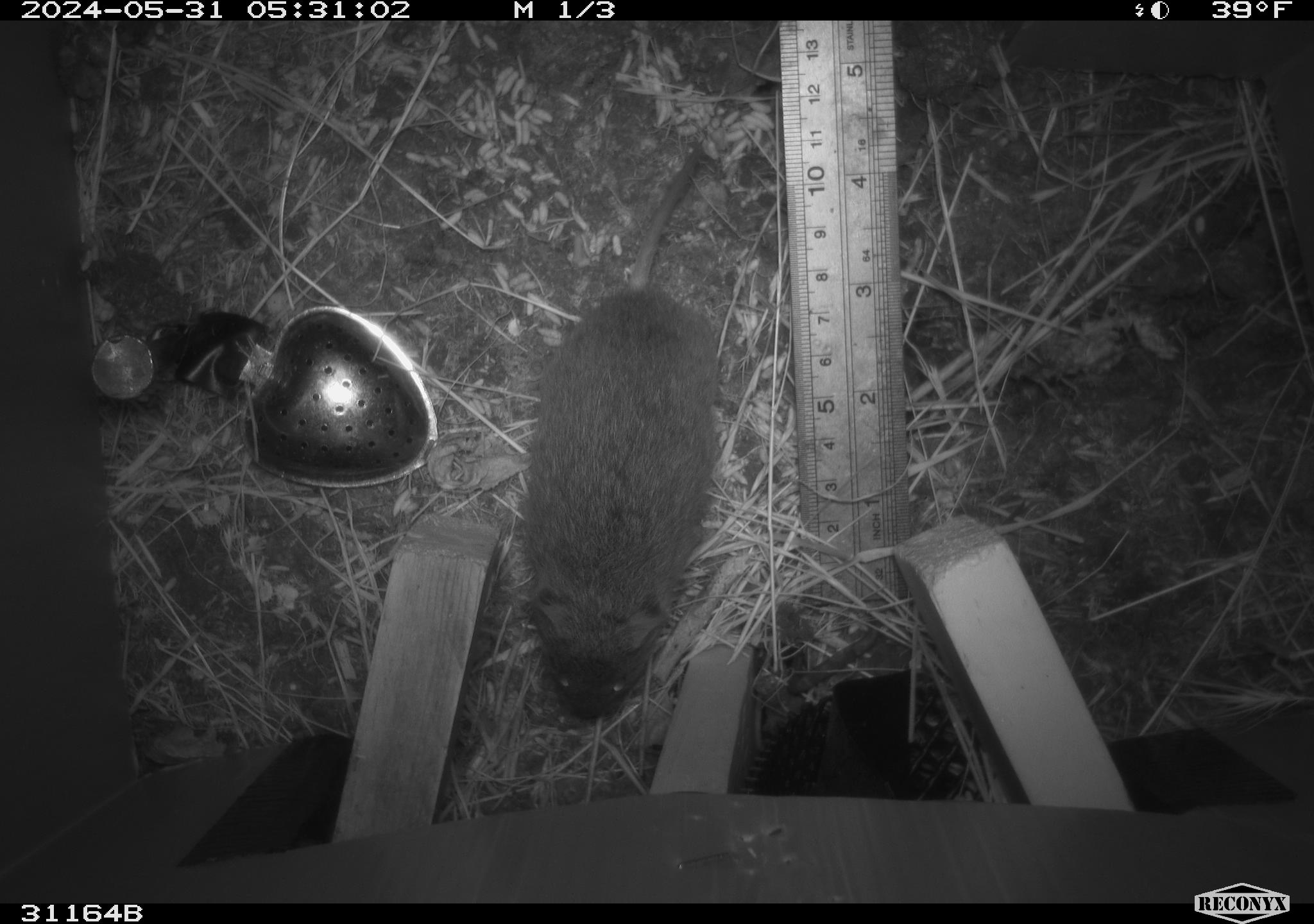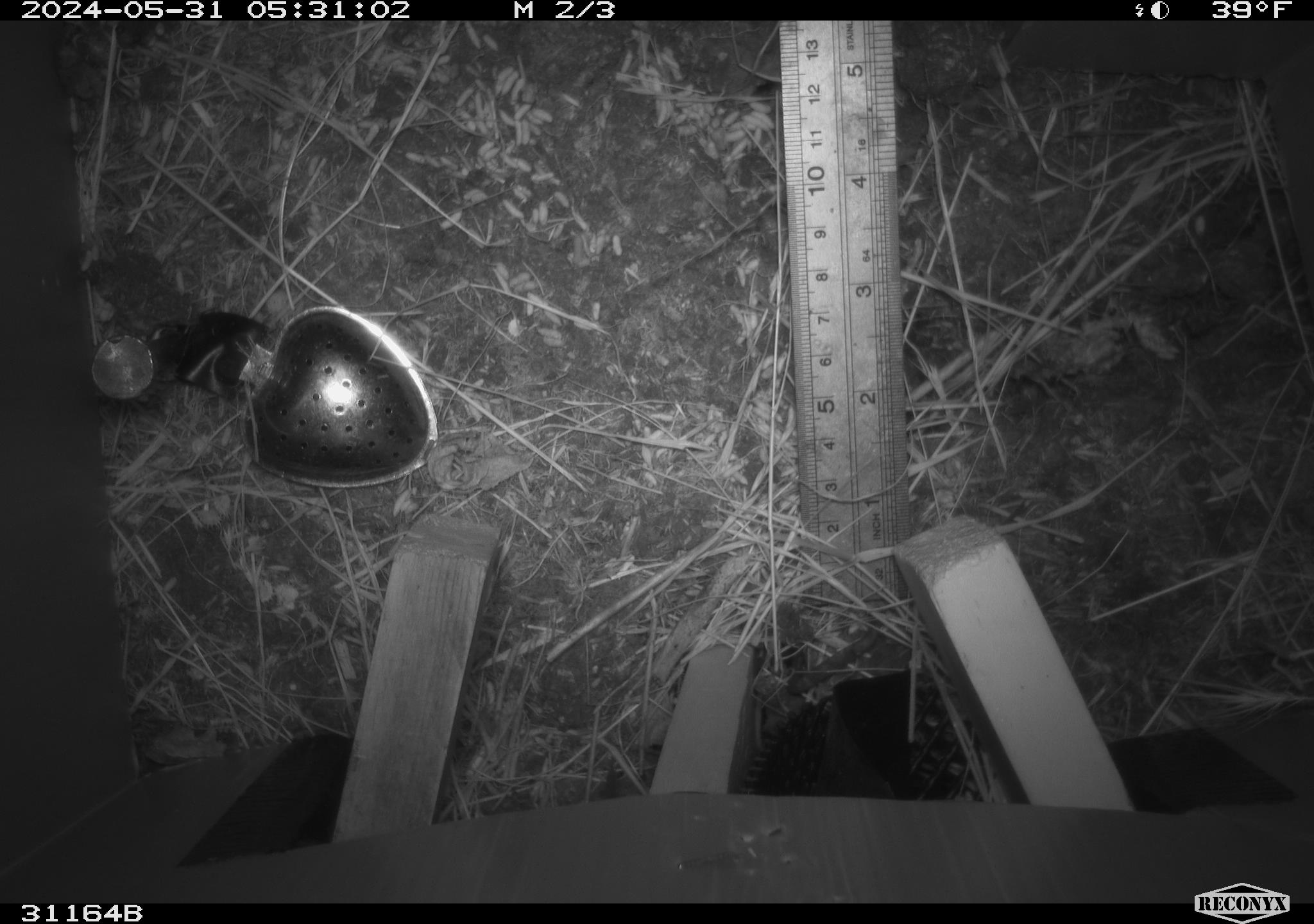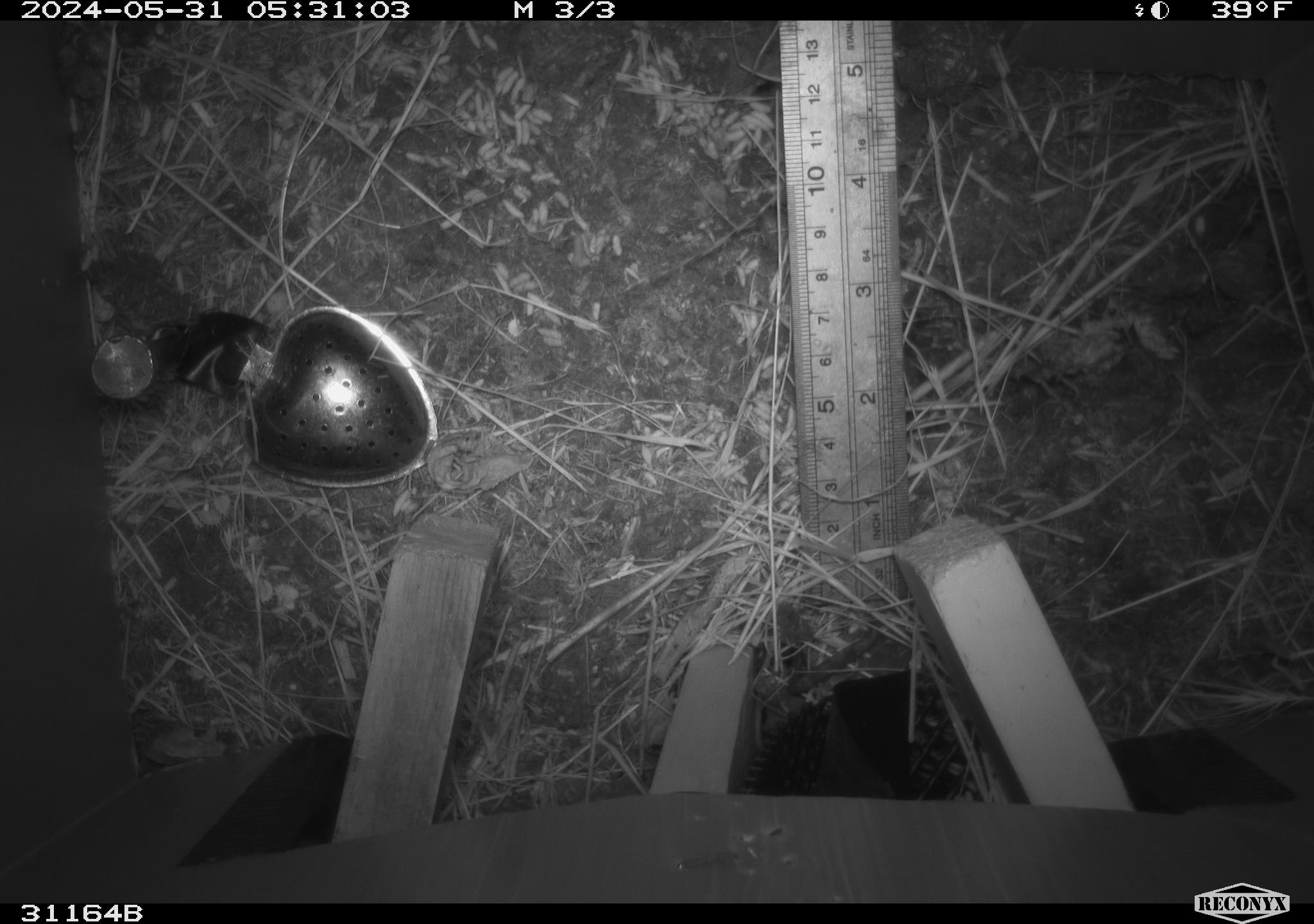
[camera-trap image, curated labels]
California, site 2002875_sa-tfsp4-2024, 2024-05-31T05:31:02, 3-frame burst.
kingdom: Animalia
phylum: Chordata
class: Mammalia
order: Rodentia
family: Cricetidae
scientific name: Arvicolinae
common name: voles, lemmings, and muskrats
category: arvicolinae subfamily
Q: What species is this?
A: Arvicolinae subfamily (voles, lemmings, and muskrats) (Arvicolinae).